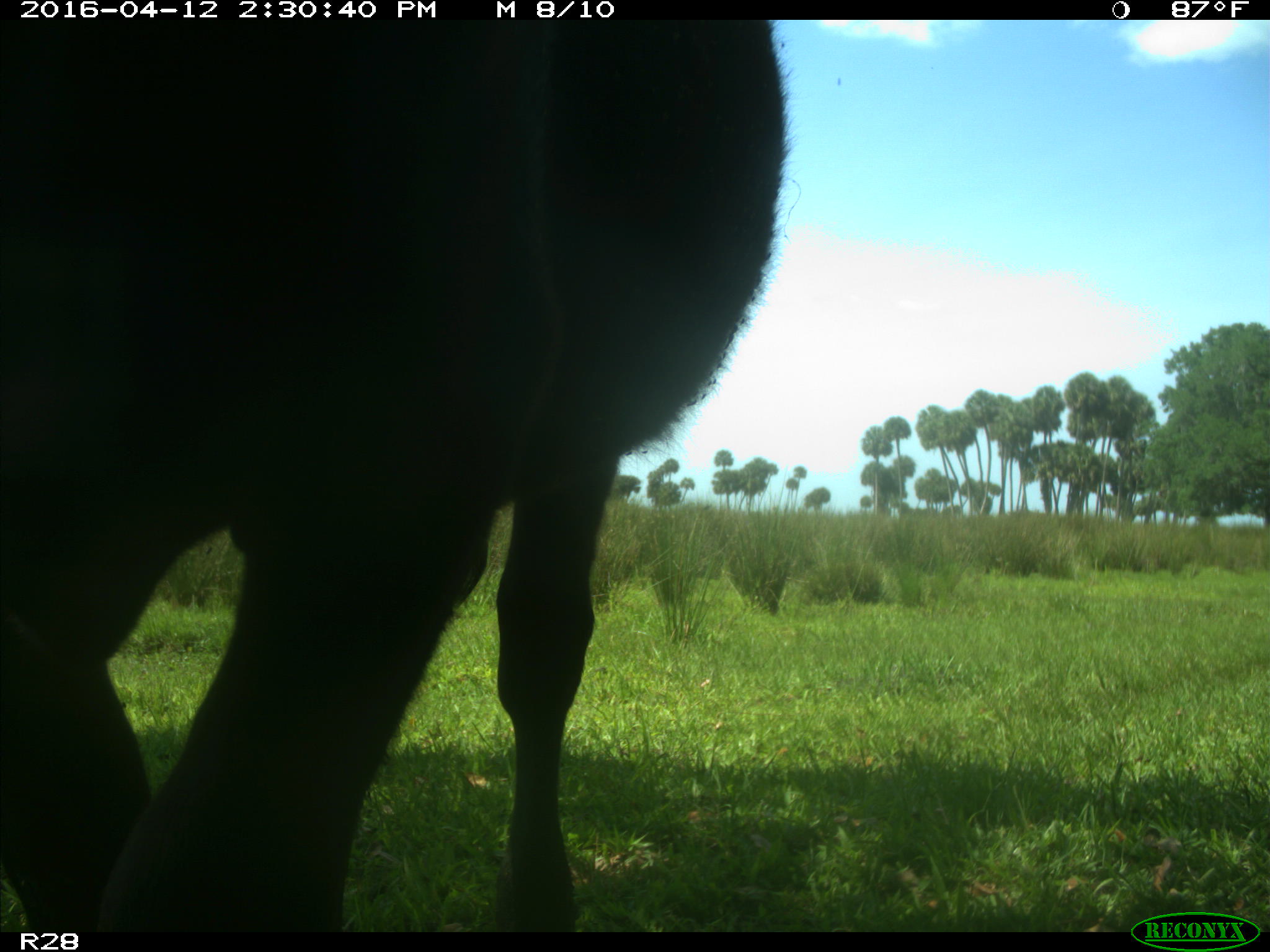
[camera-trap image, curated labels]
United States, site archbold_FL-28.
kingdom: Animalia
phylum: Chordata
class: Mammalia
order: Artiodactyla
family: Bovidae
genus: Bos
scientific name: Bos taurus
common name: domestic cow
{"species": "Bos taurus (domestic cow)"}